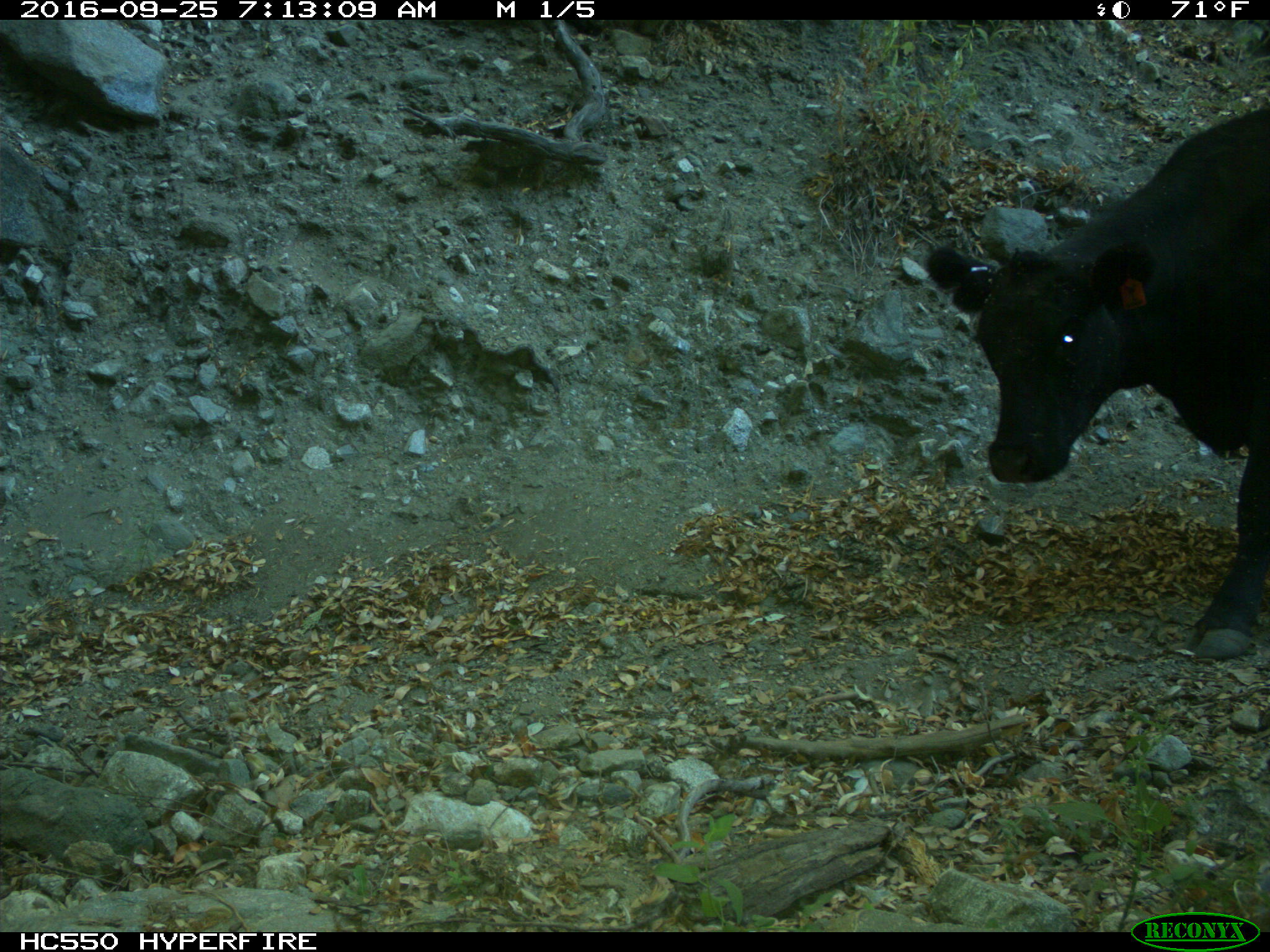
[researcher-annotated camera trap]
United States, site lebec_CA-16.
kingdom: Animalia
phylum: Chordata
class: Mammalia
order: Artiodactyla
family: Bovidae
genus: Bos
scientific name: Bos taurus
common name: domestic cow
Bos taurus (domestic cow).